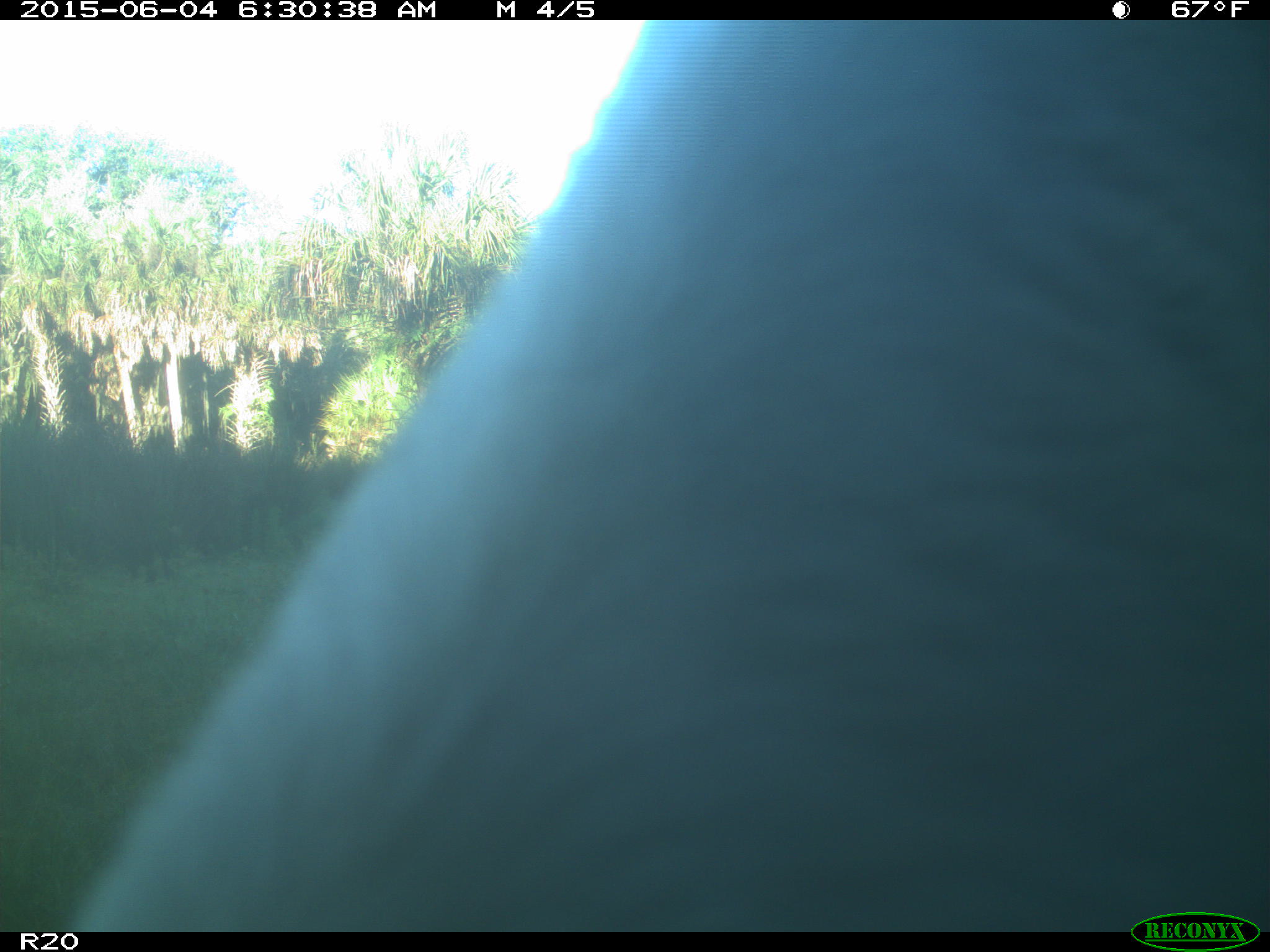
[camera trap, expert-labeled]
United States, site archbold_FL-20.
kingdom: Animalia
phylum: Chordata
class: Mammalia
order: Artiodactyla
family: Bovidae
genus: Bos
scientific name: Bos taurus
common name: domestic cow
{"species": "Bos taurus (domestic cow)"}